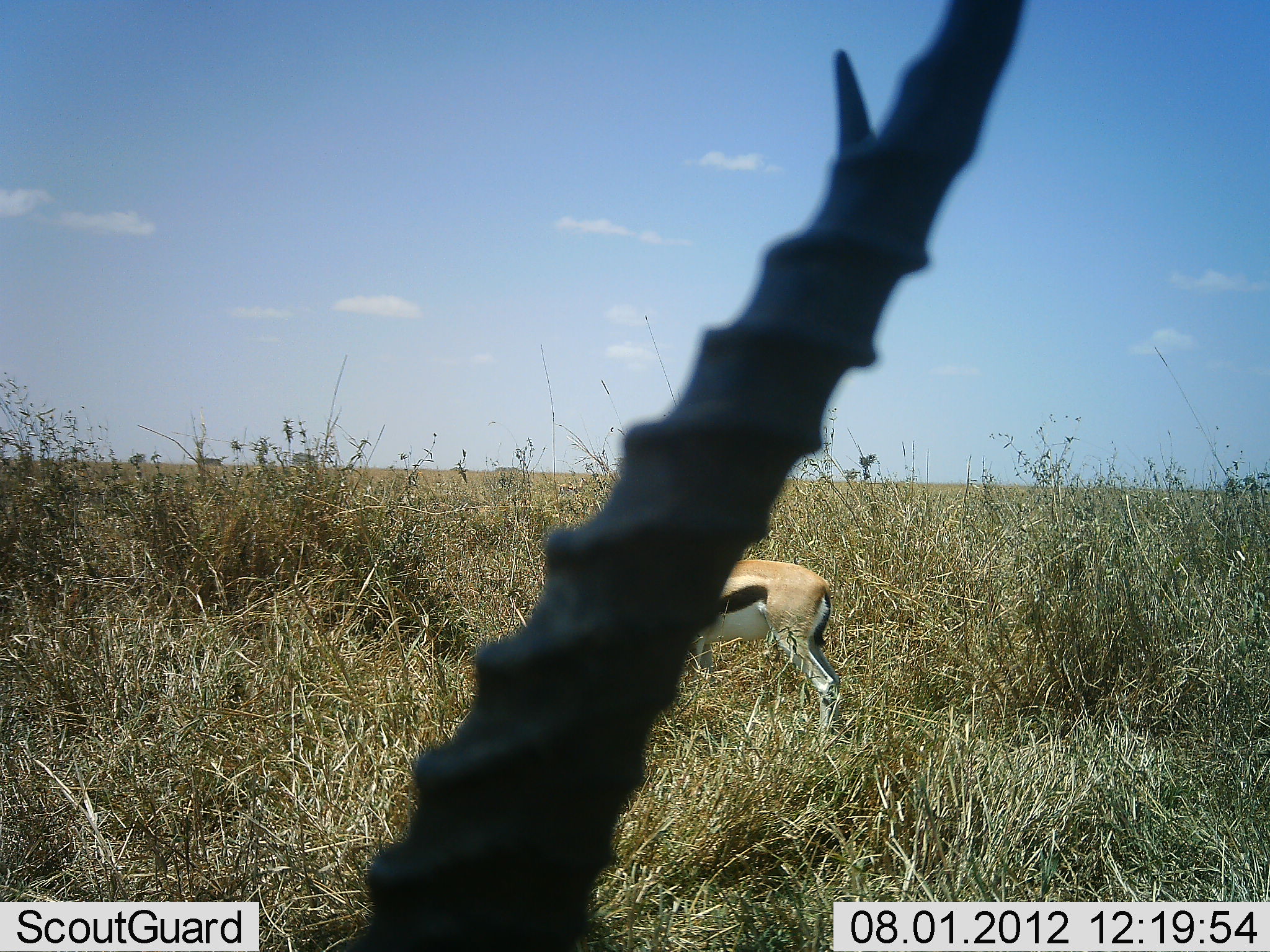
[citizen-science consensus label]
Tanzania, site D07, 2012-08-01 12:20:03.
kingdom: Animalia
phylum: Chordata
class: Mammalia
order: Artiodactyla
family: Bovidae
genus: Eudorcas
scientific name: Eudorcas thomsonii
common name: thomson's gazelle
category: gazellethomsons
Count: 2.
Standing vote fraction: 91%.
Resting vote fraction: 0%.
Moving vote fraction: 9%.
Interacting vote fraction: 0%.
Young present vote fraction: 0%.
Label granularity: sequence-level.